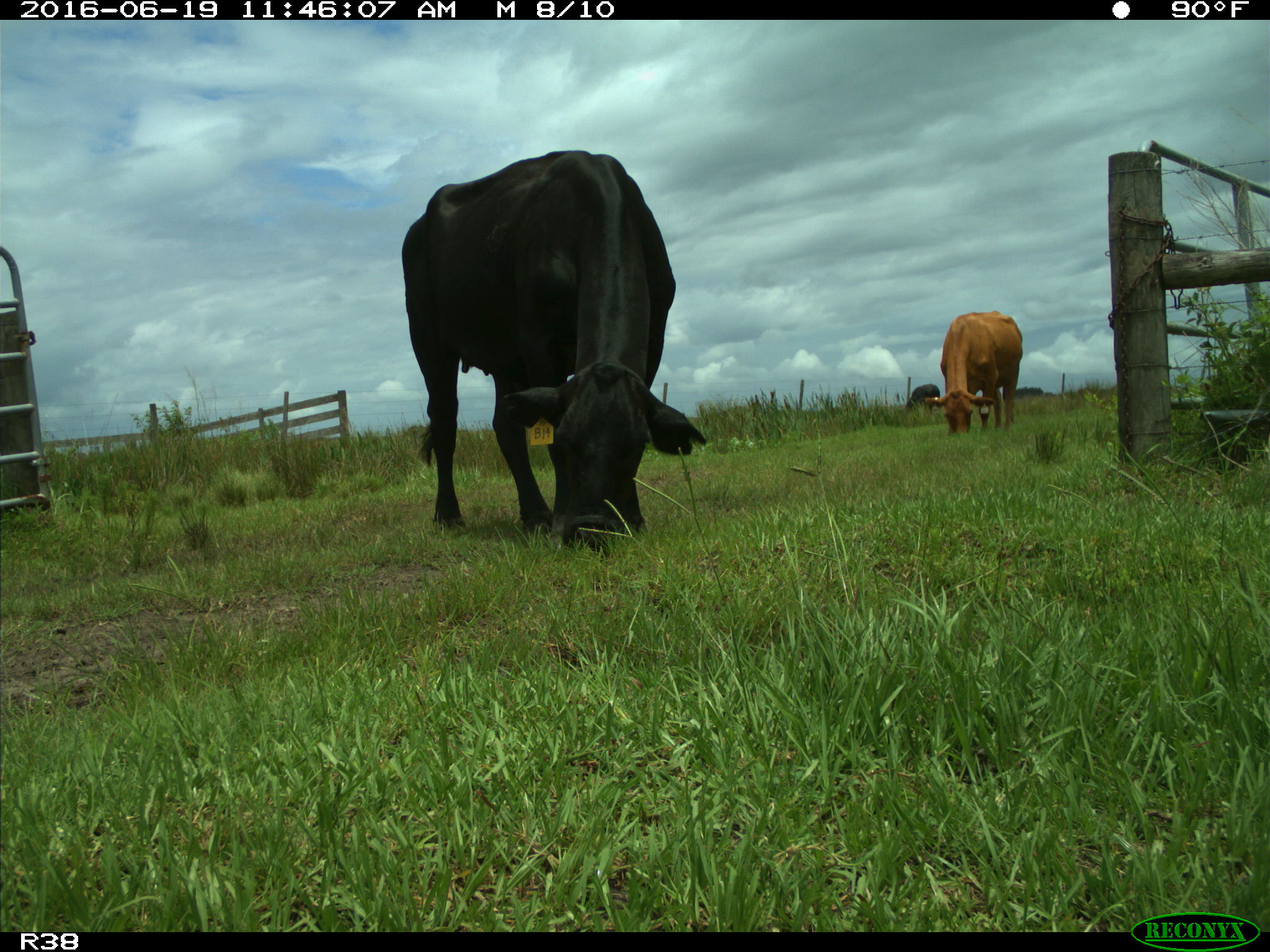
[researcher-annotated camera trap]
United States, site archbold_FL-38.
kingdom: Animalia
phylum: Chordata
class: Mammalia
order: Artiodactyla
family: Bovidae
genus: Bos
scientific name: Bos taurus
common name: domestic cow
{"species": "Bos taurus (domestic cow)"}